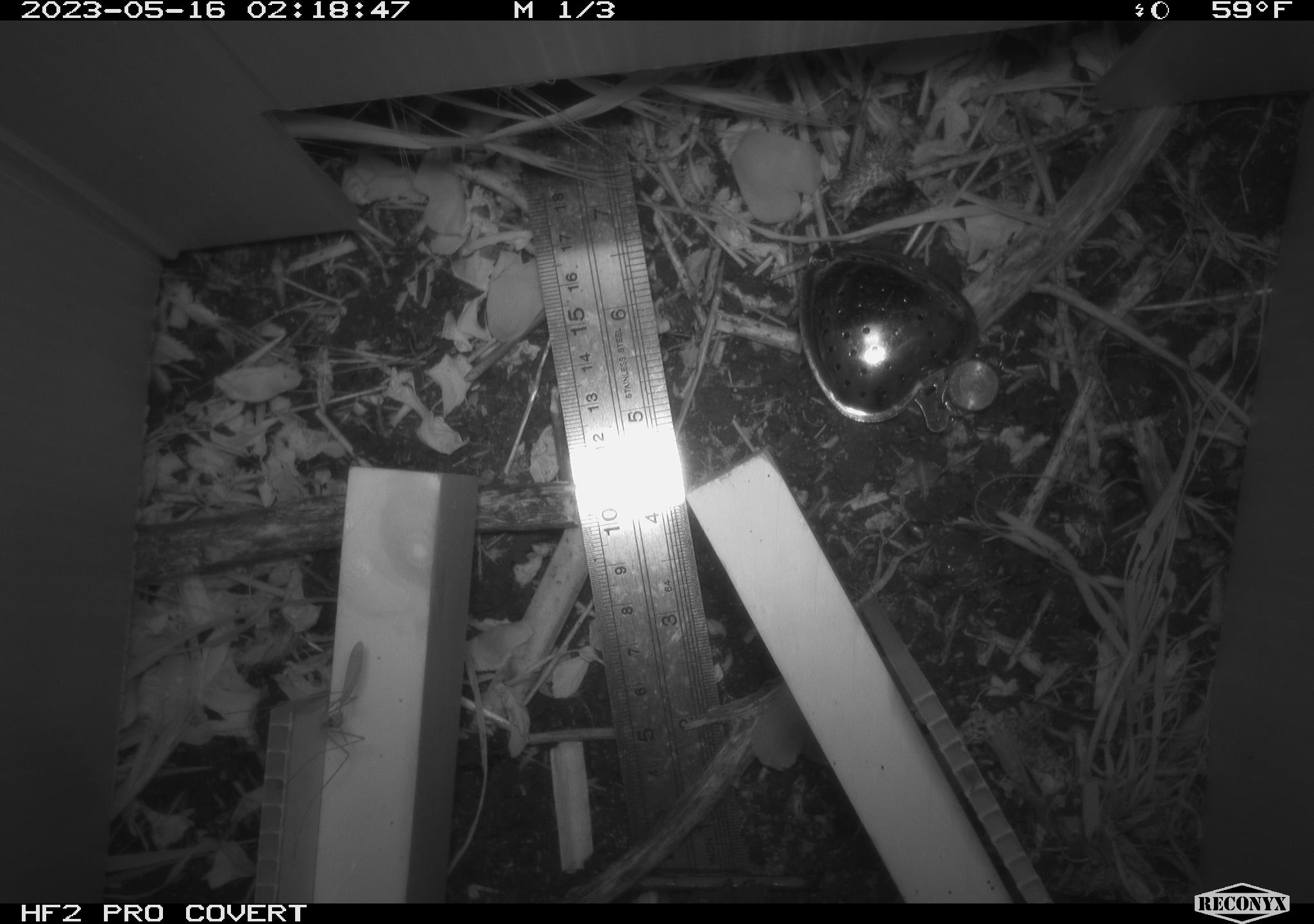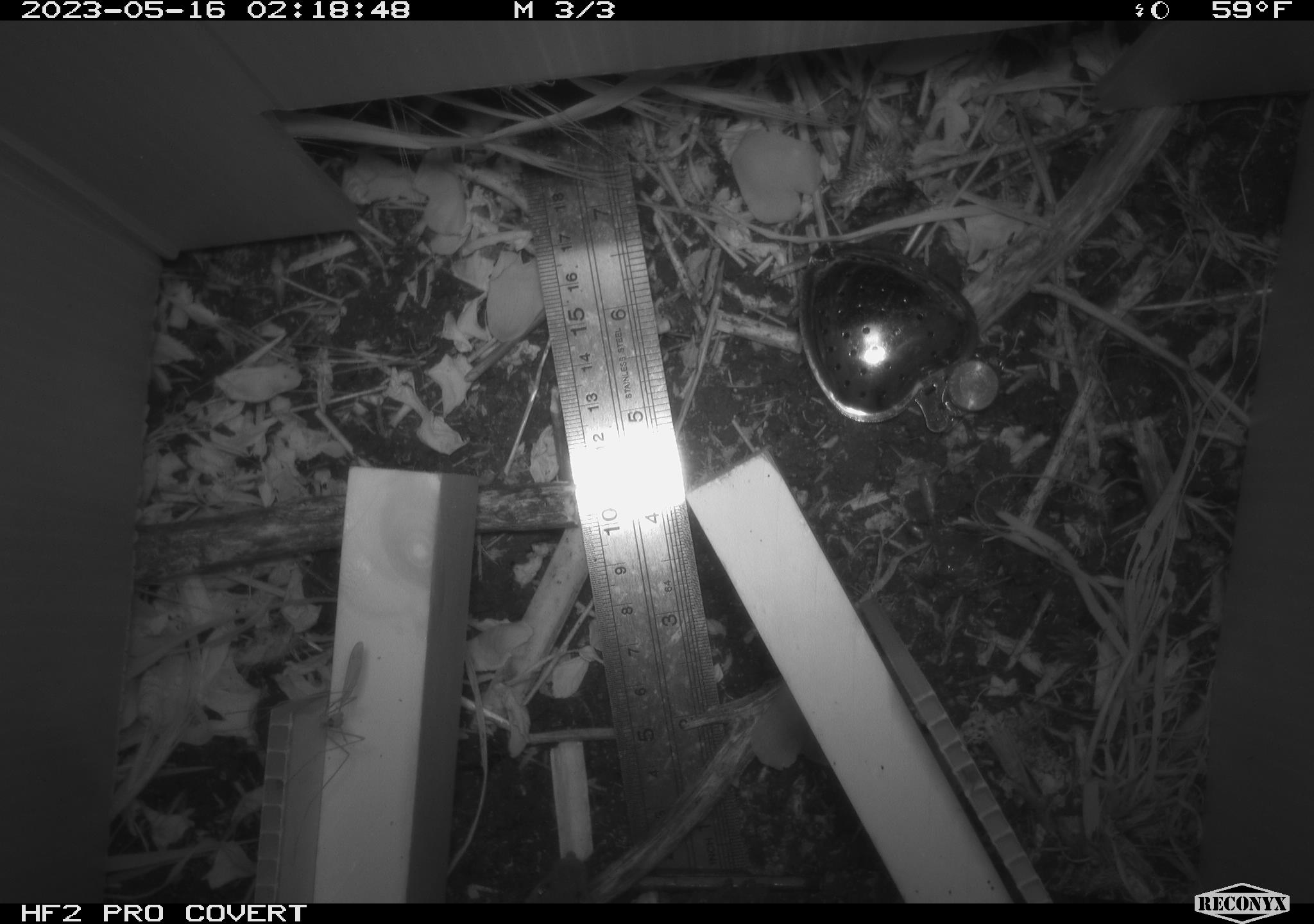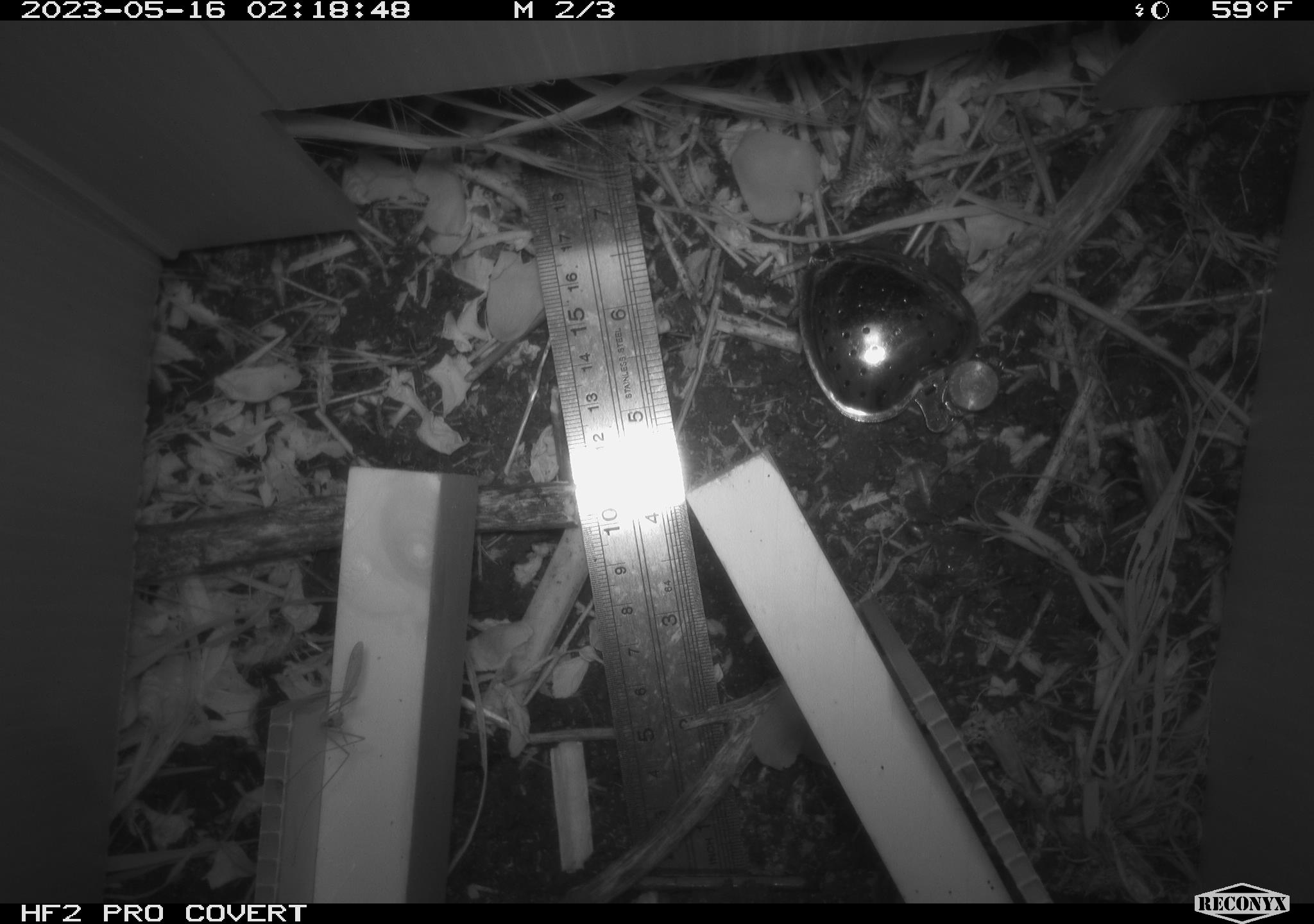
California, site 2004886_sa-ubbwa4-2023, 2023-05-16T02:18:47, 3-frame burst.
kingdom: Animalia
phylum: Arthropoda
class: Insecta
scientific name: Insecta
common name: insect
Insect (Insecta).